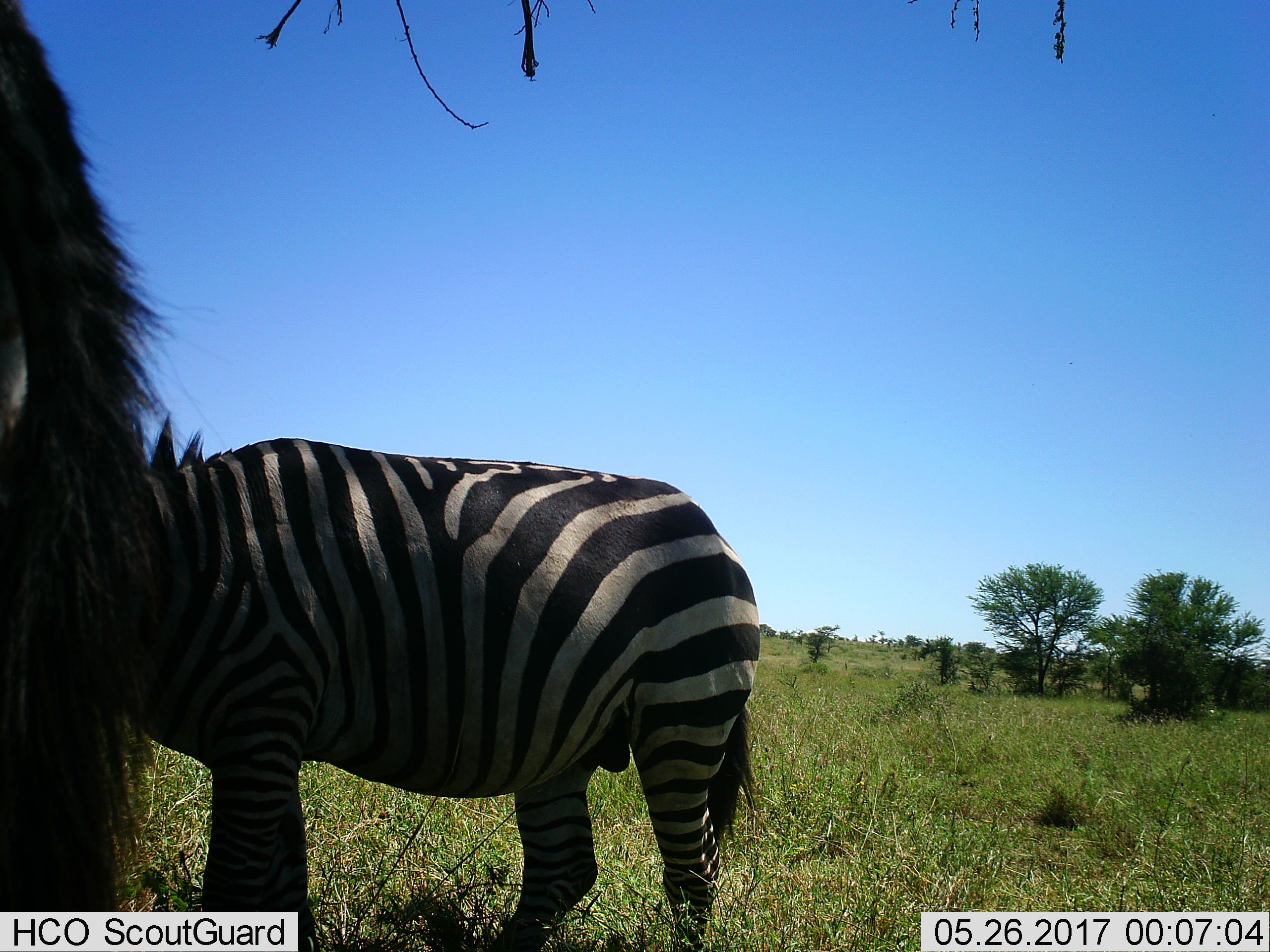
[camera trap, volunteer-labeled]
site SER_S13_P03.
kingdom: Animalia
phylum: Chordata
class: Mammalia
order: Perissodactyla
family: Equidae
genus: Equus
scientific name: Equus quagga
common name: plains zebra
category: zebraplains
Zebraplains (plains zebra) (Equus quagga), count 2. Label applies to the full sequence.